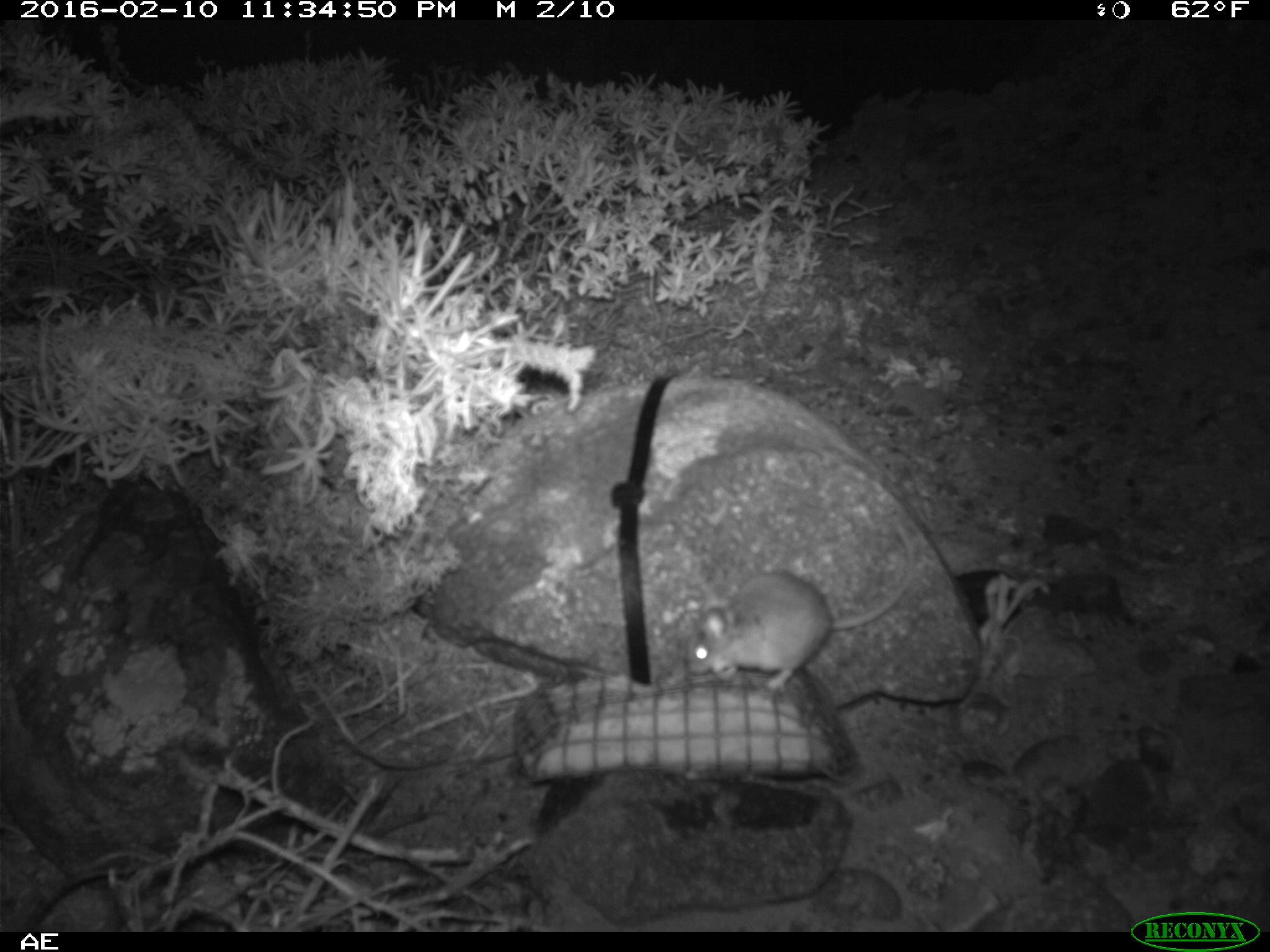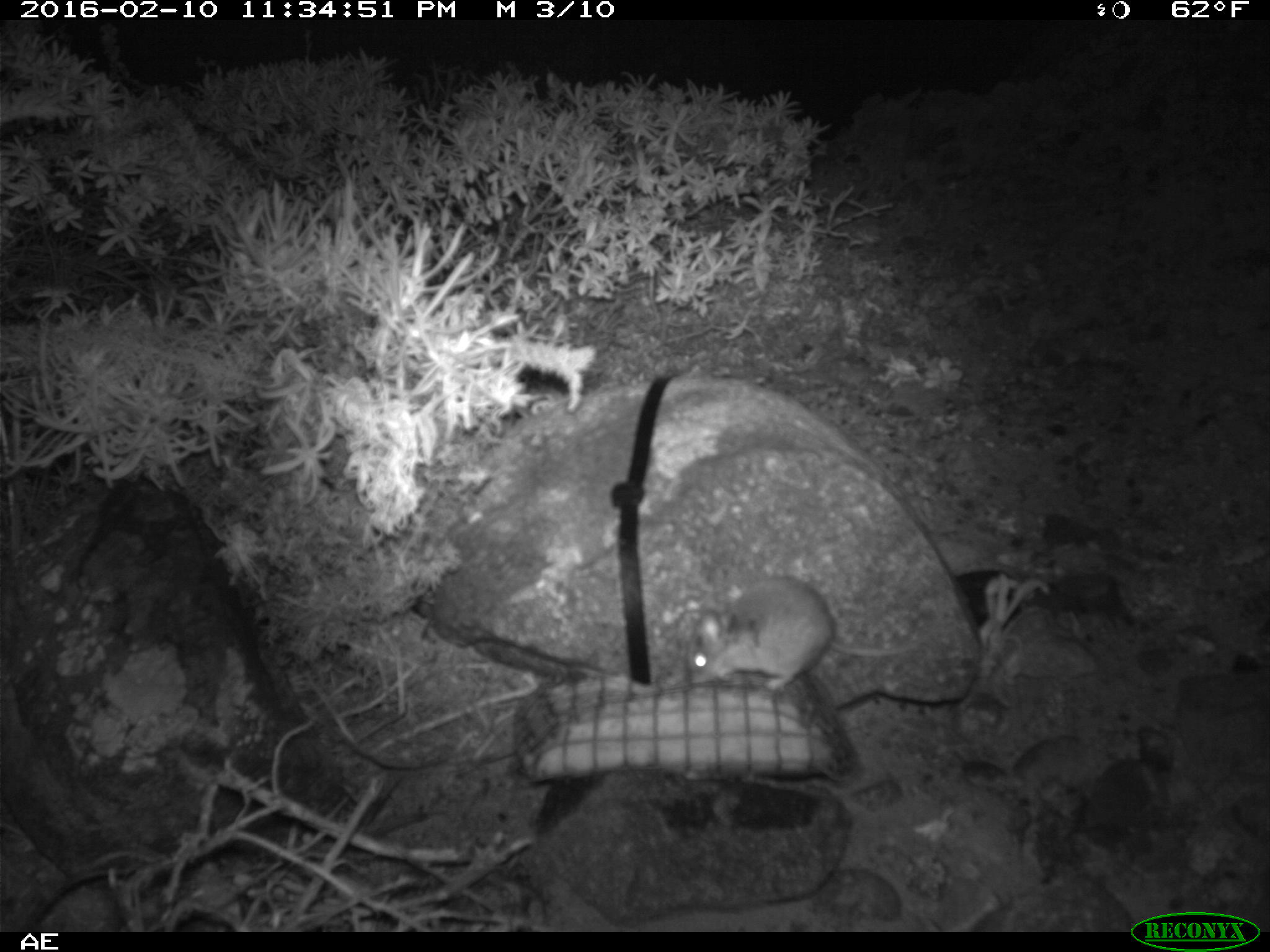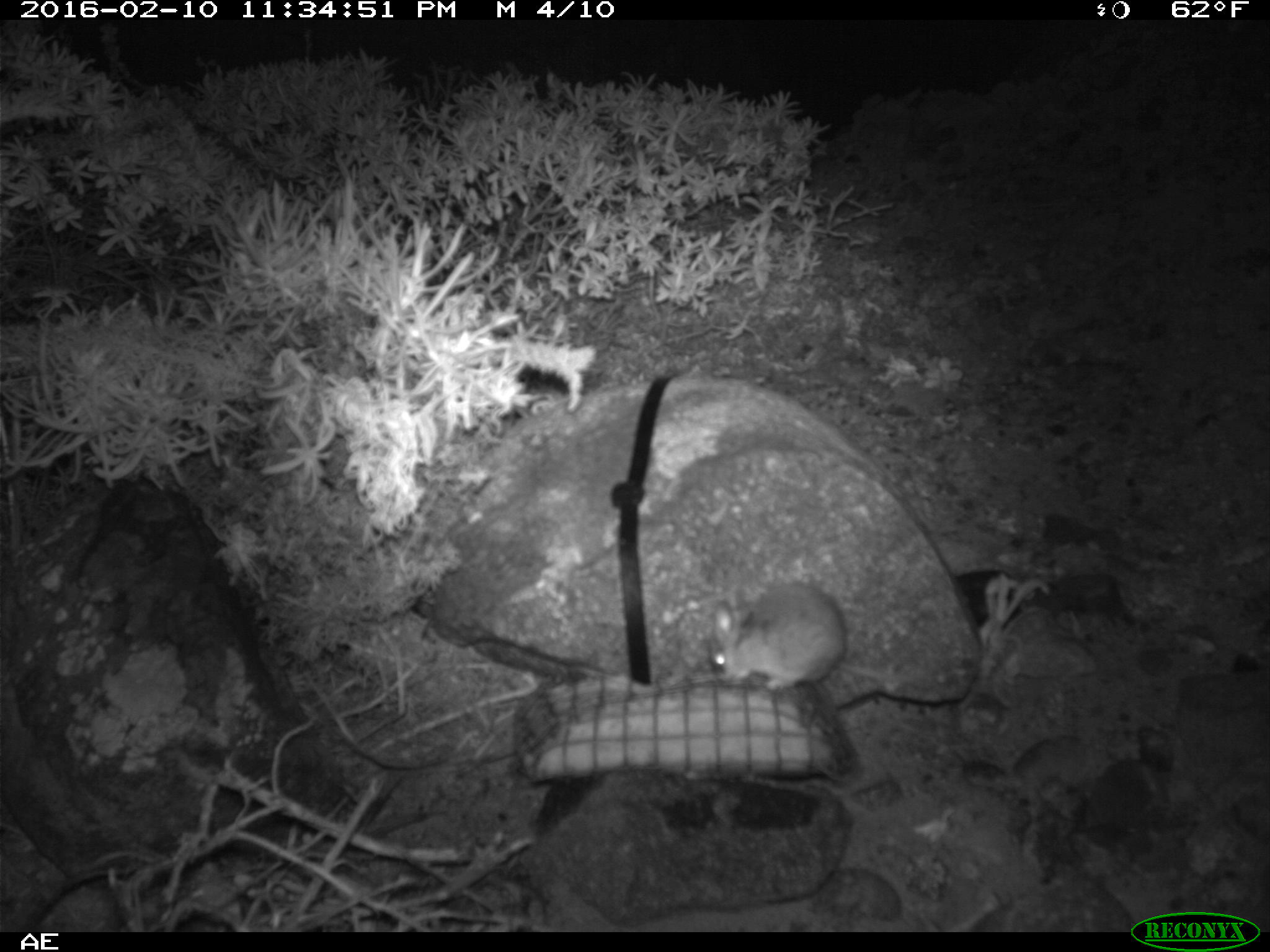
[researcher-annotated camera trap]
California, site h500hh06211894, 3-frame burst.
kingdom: Animalia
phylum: Chordata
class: Mammalia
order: Rodentia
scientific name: Rodentia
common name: rodent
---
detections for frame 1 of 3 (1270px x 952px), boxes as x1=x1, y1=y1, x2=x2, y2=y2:
rodent: x1=683, y1=517, x2=912, y2=692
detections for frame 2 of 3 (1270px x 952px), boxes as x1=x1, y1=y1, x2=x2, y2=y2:
rodent: x1=687, y1=576, x2=919, y2=689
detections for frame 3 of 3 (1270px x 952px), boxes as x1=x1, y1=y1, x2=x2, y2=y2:
rodent: x1=710, y1=577, x2=905, y2=704